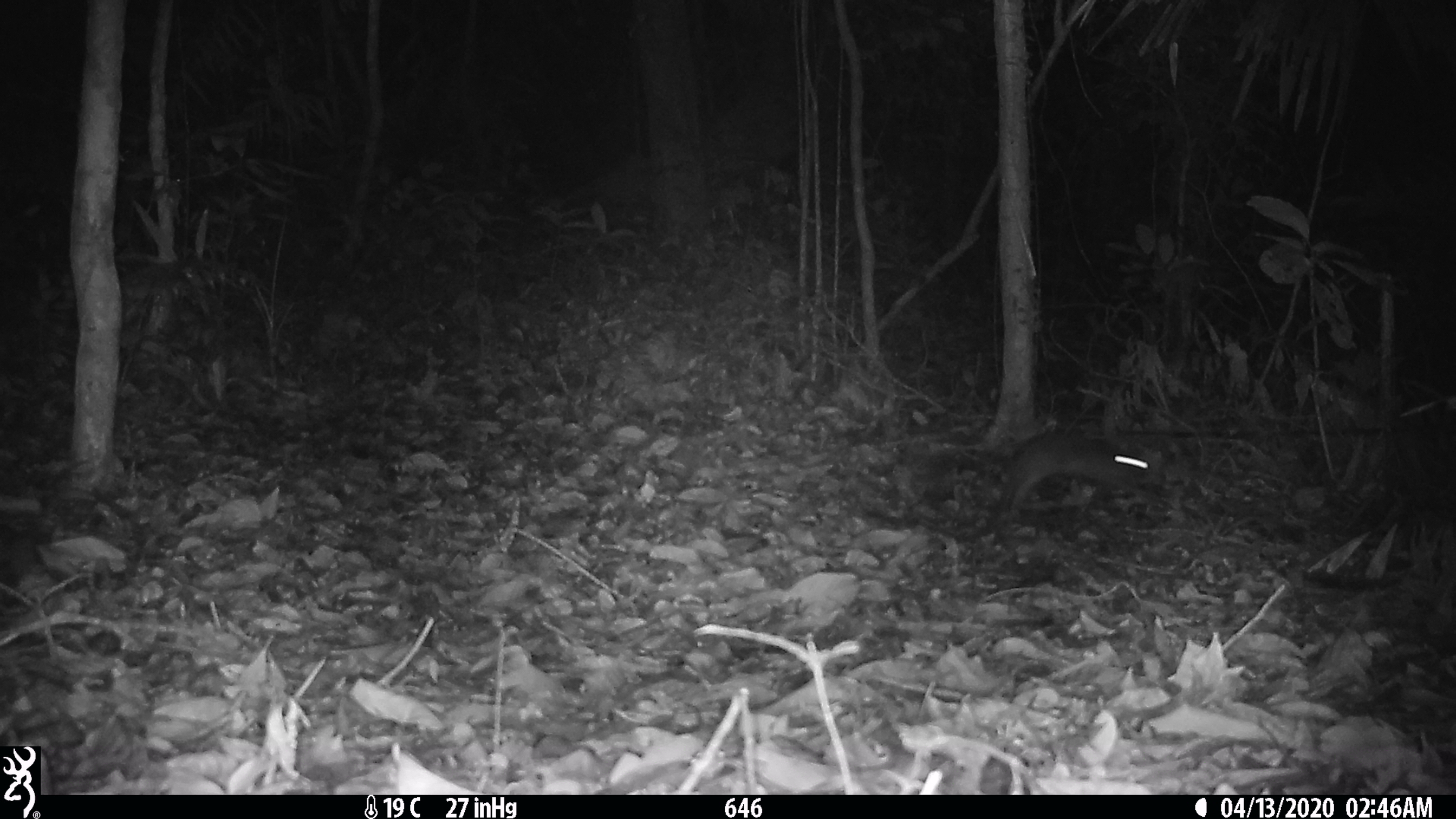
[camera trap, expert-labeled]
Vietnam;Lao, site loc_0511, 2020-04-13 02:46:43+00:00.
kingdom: Animalia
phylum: Chordata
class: Mammalia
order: Lagomorpha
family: Leporidae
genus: Nesolagus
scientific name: Nesolagus timminsi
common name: annamite striped rabbit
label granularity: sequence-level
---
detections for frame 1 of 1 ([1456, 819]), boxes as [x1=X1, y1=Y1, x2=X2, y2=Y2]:
annamite striped rabbit: [x1=984, y1=431, x2=1162, y2=526]